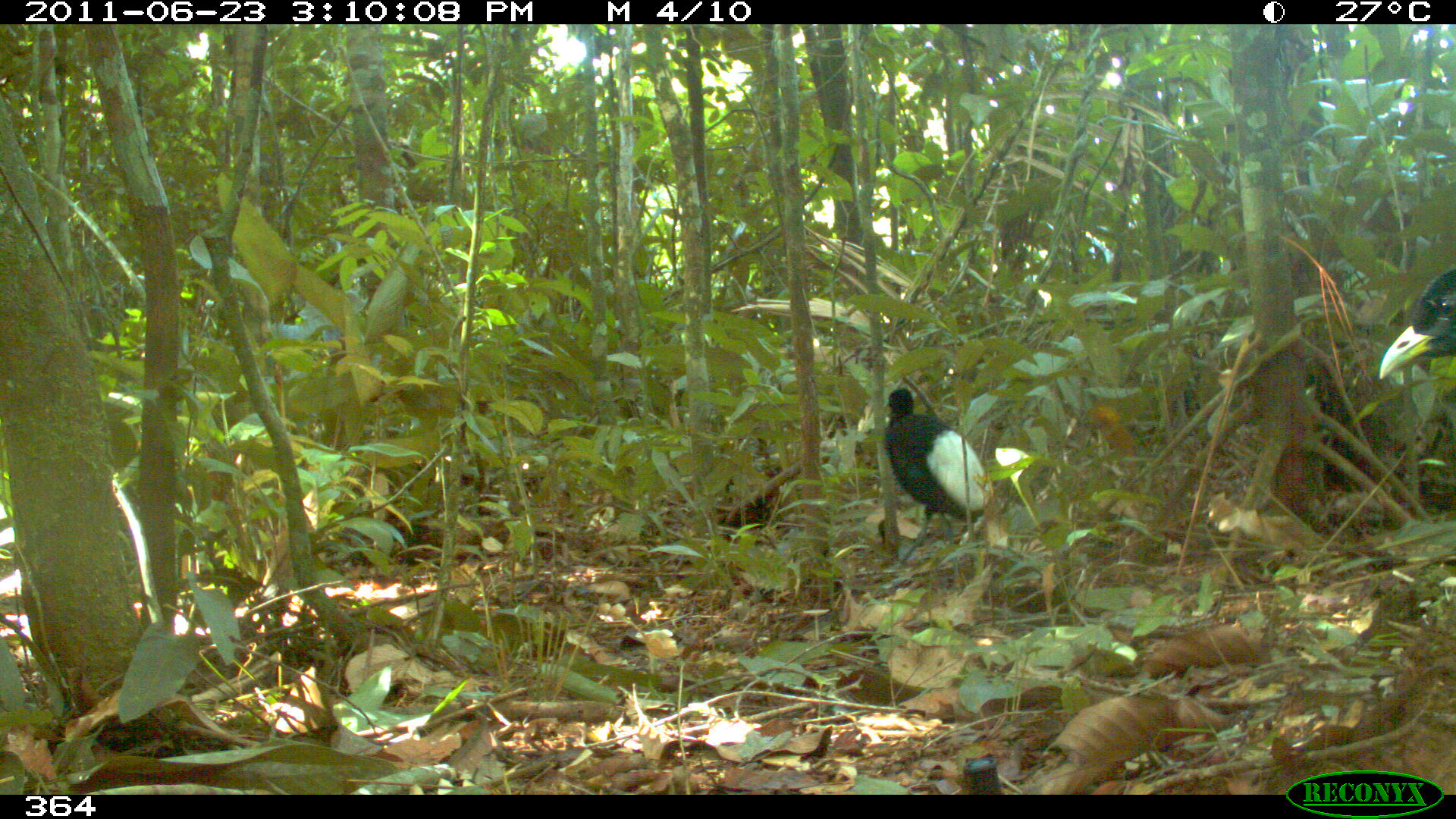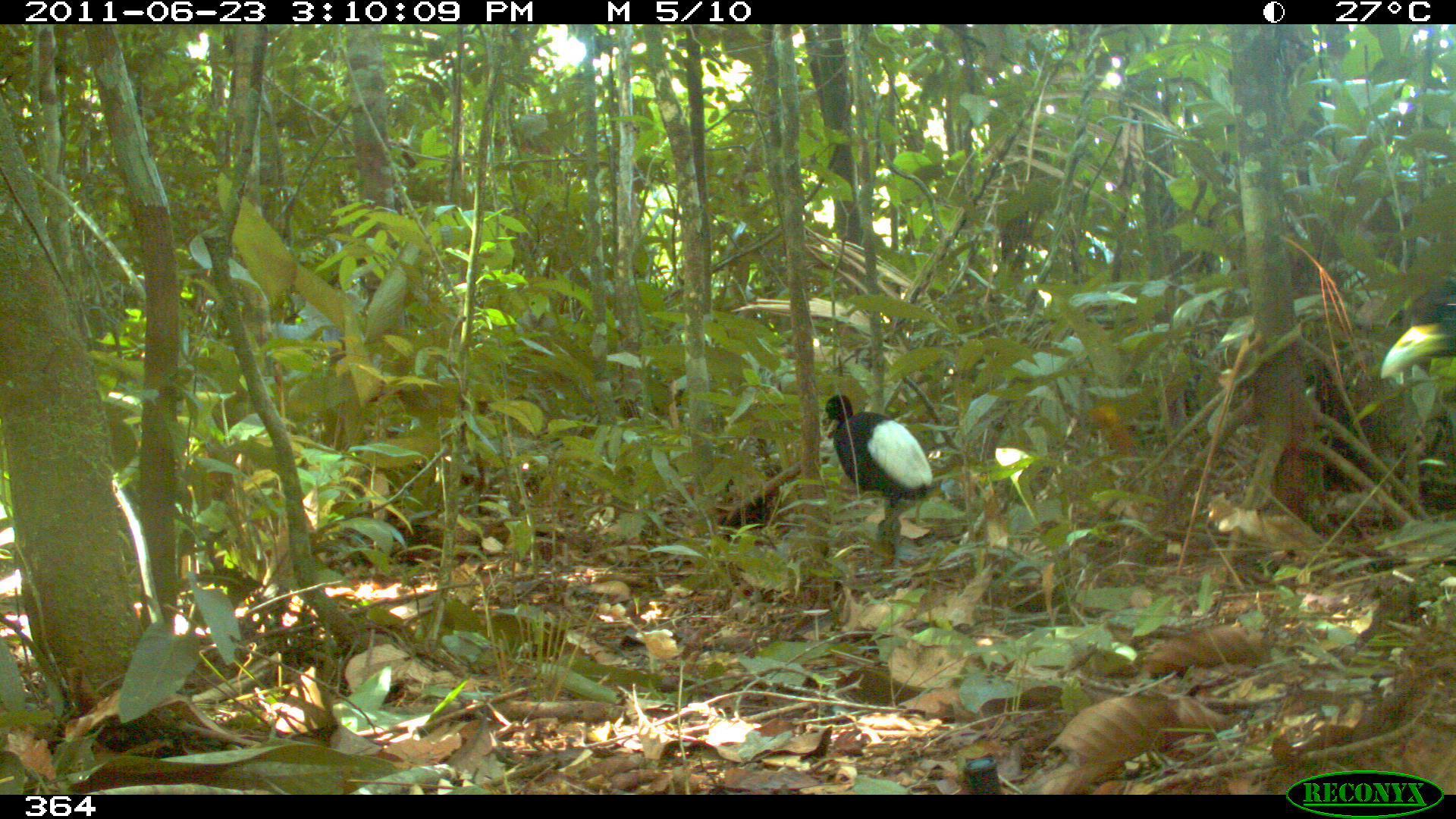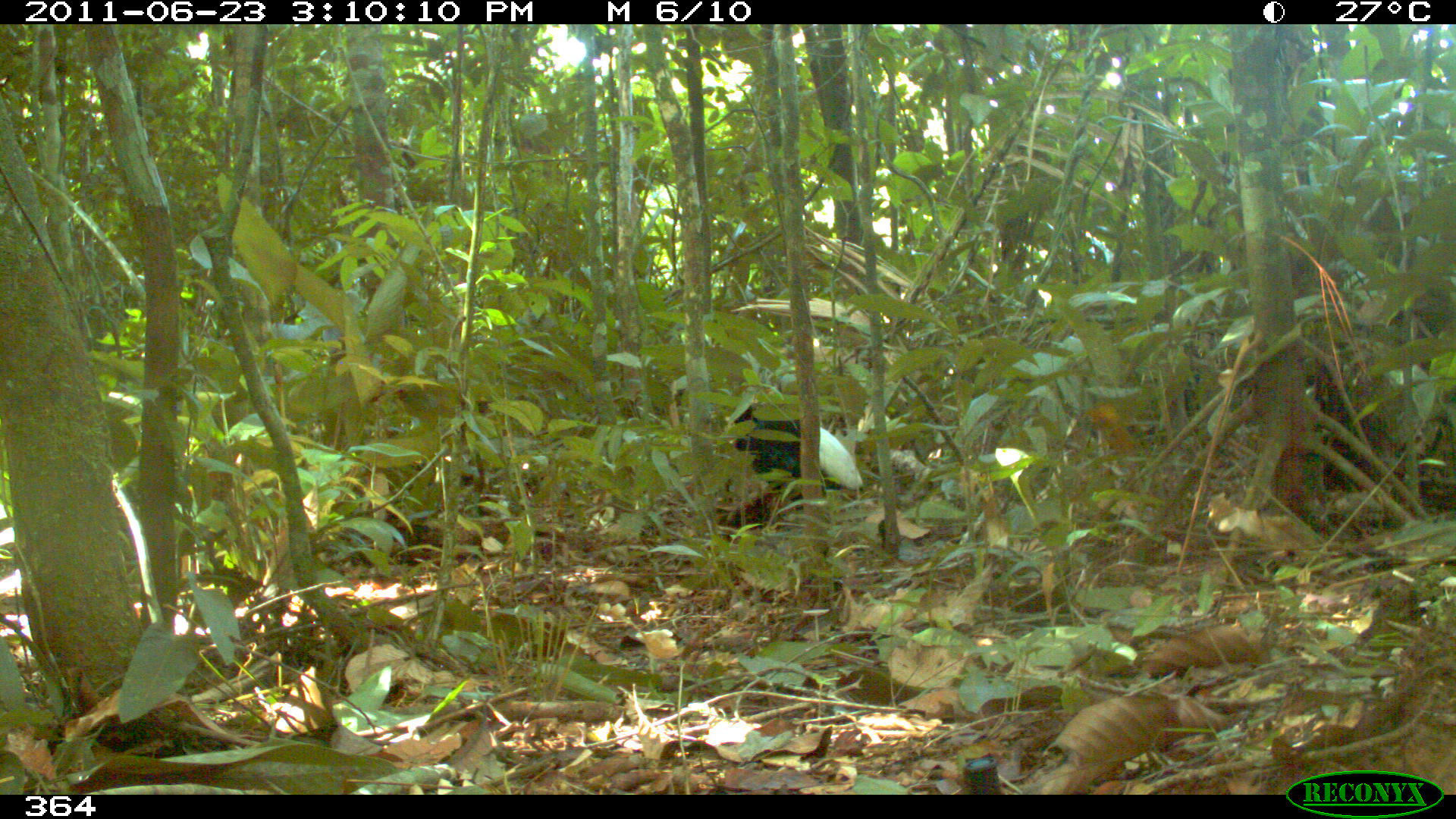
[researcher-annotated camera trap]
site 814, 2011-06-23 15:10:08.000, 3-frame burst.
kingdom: Animalia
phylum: Chordata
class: Aves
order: Gruiformes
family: Psophiidae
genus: Psophia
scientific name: Psophia leucoptera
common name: pale-winged trumpeter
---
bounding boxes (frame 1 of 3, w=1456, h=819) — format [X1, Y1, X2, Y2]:
psophia leucoptera: [881, 386, 996, 590]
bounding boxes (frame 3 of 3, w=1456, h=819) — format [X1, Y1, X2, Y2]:
psophia leucoptera: [727, 396, 864, 529]